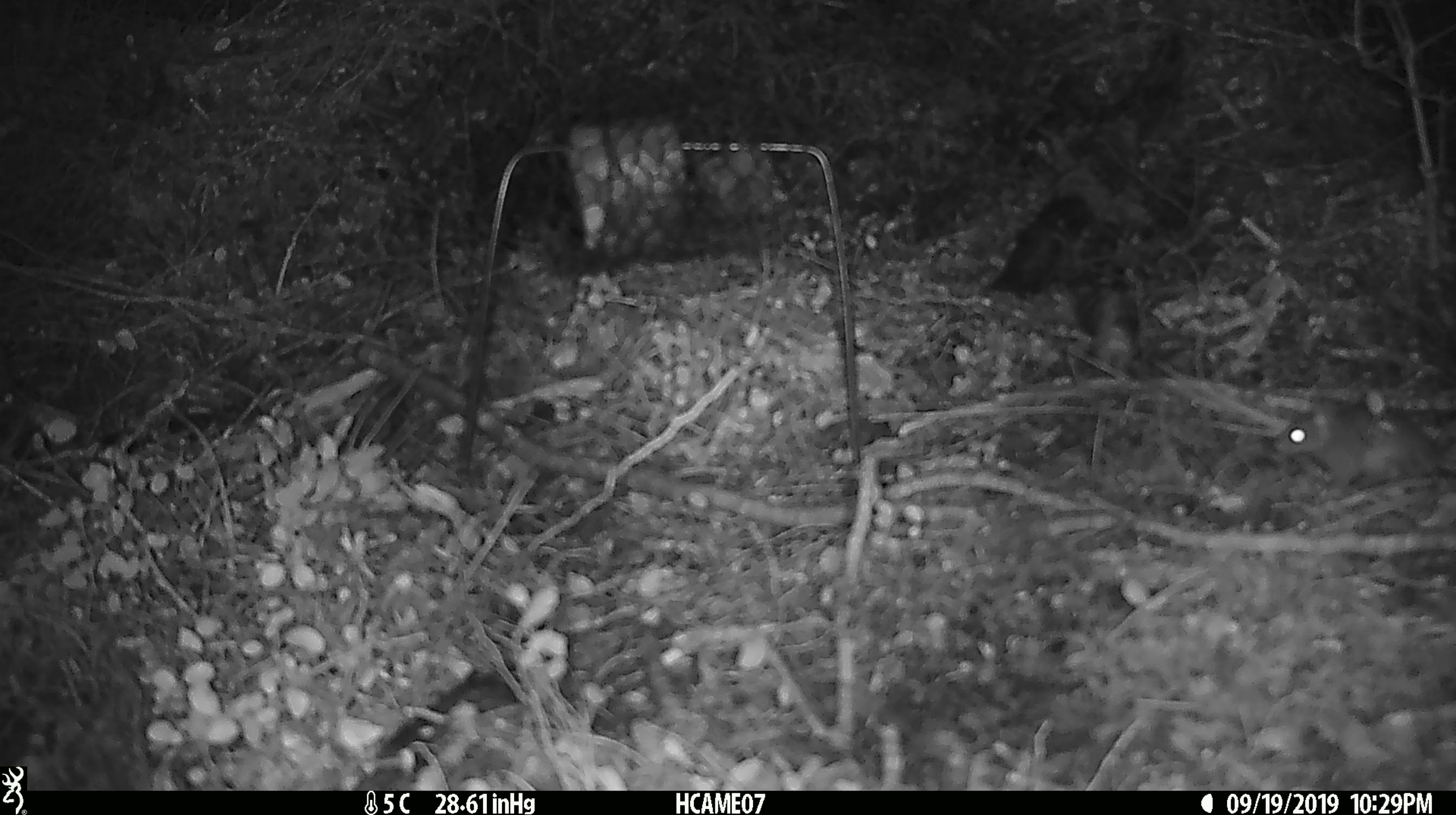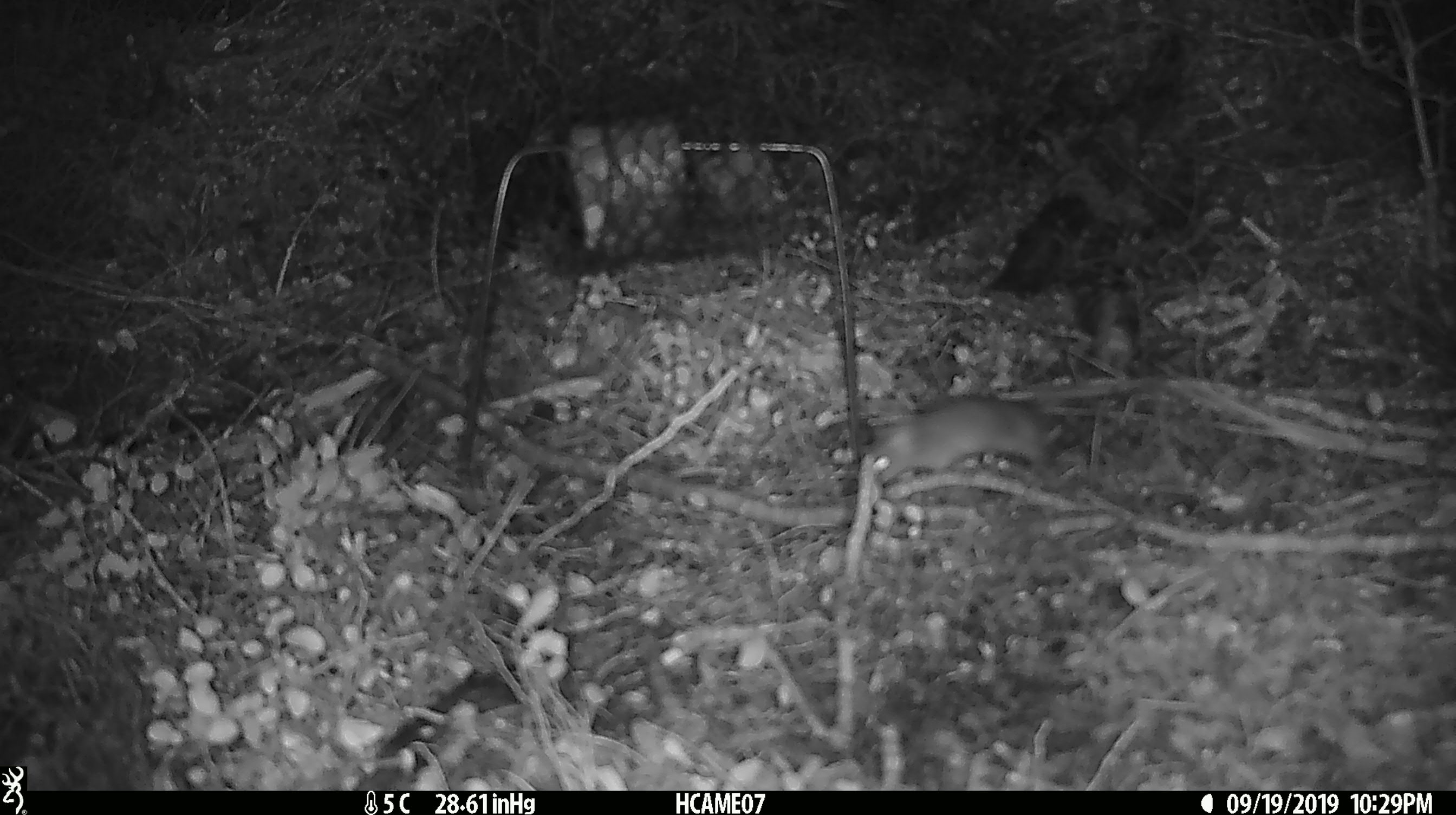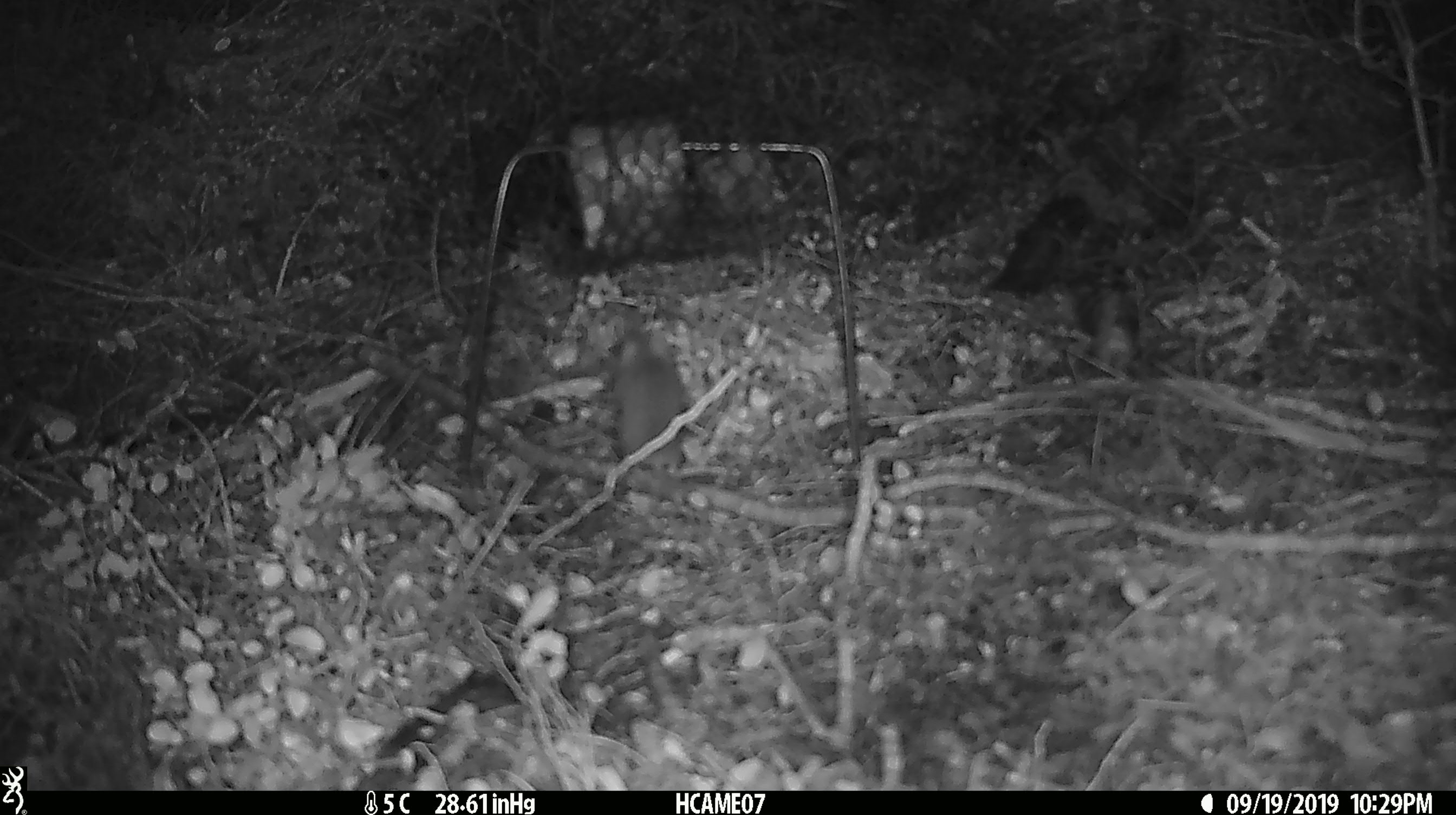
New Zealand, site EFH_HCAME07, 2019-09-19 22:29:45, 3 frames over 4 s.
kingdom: Animalia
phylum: Chordata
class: Mammalia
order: Rodentia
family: Muridae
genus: Mus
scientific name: Mus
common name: mouse